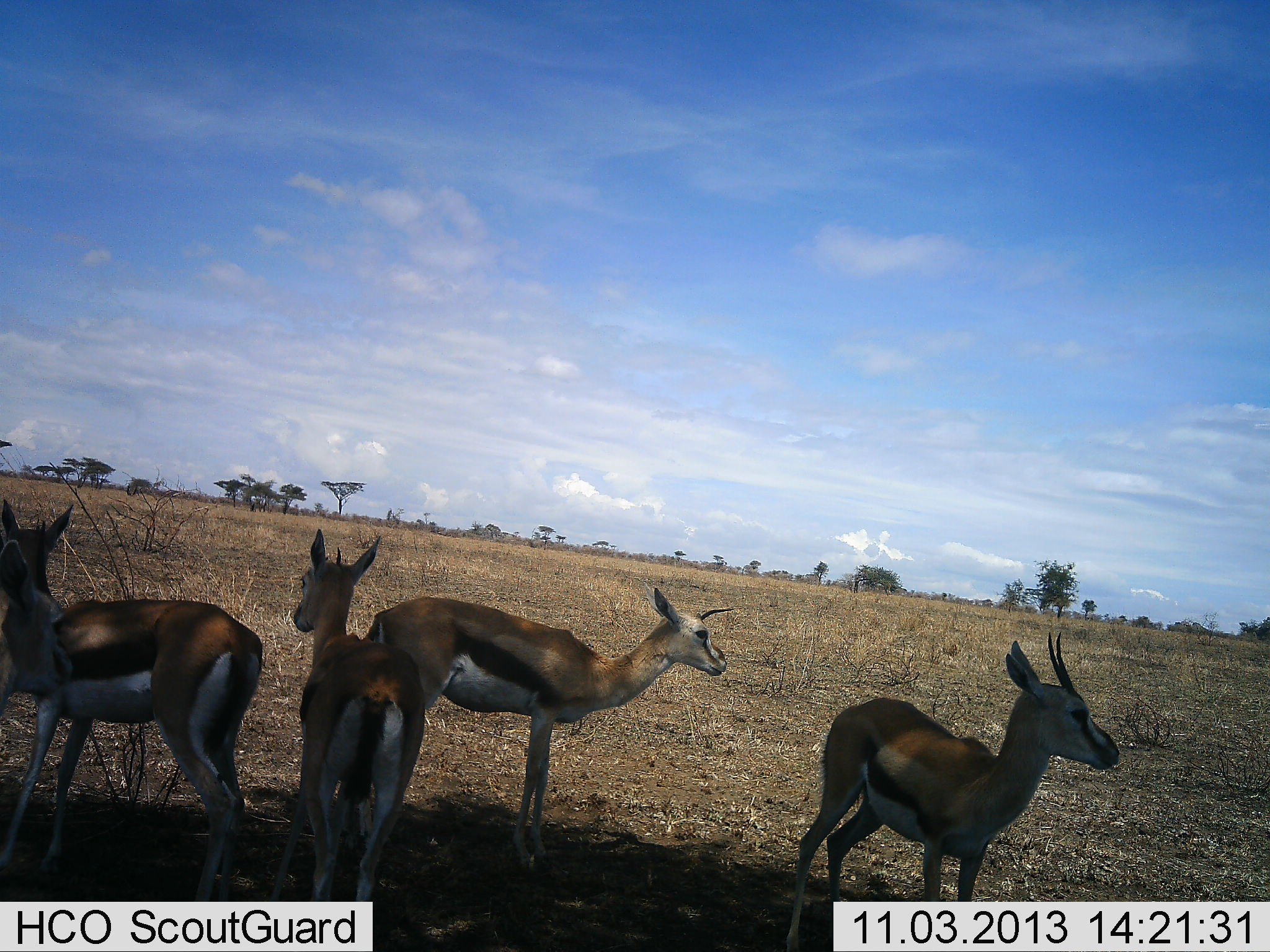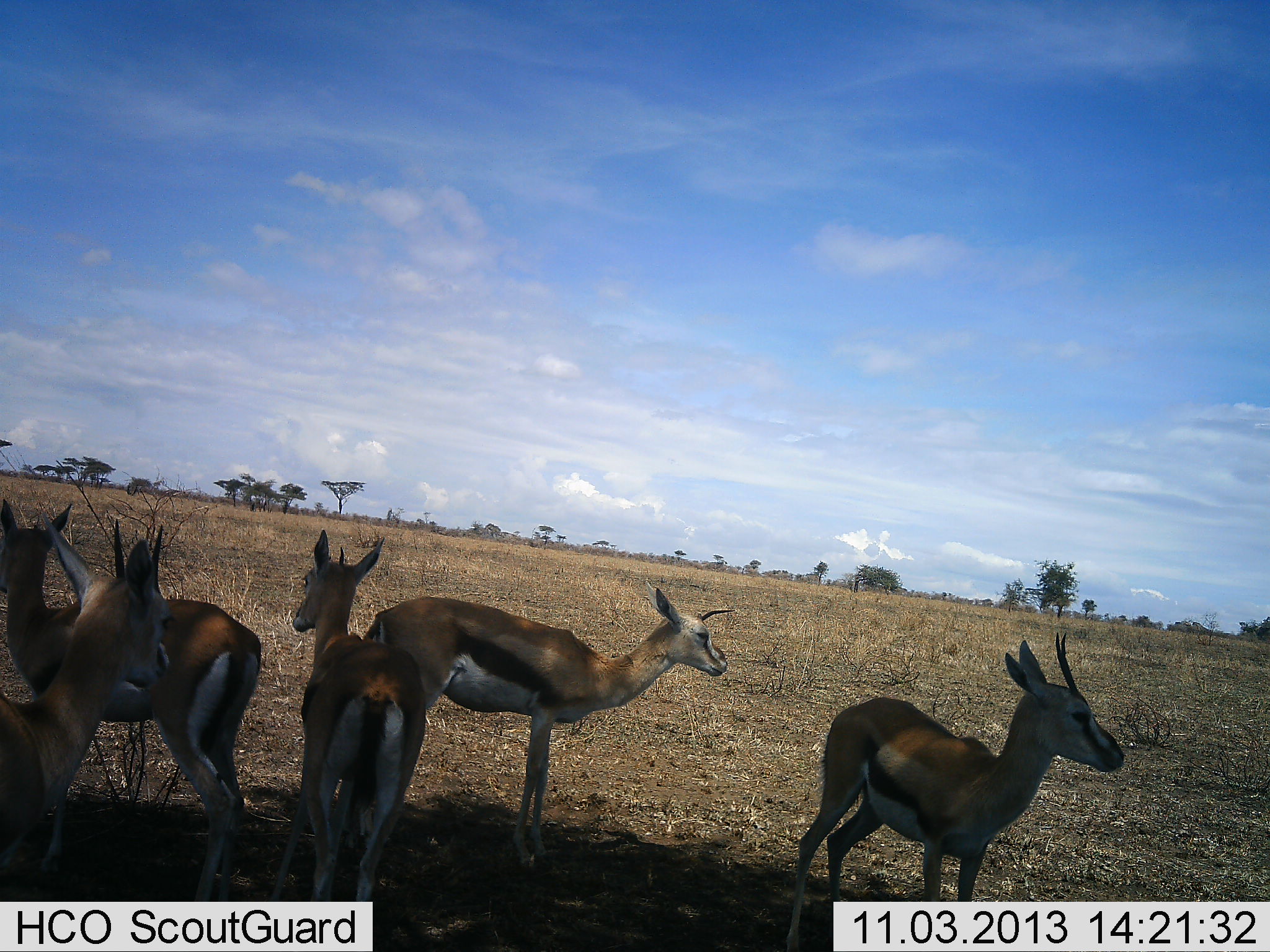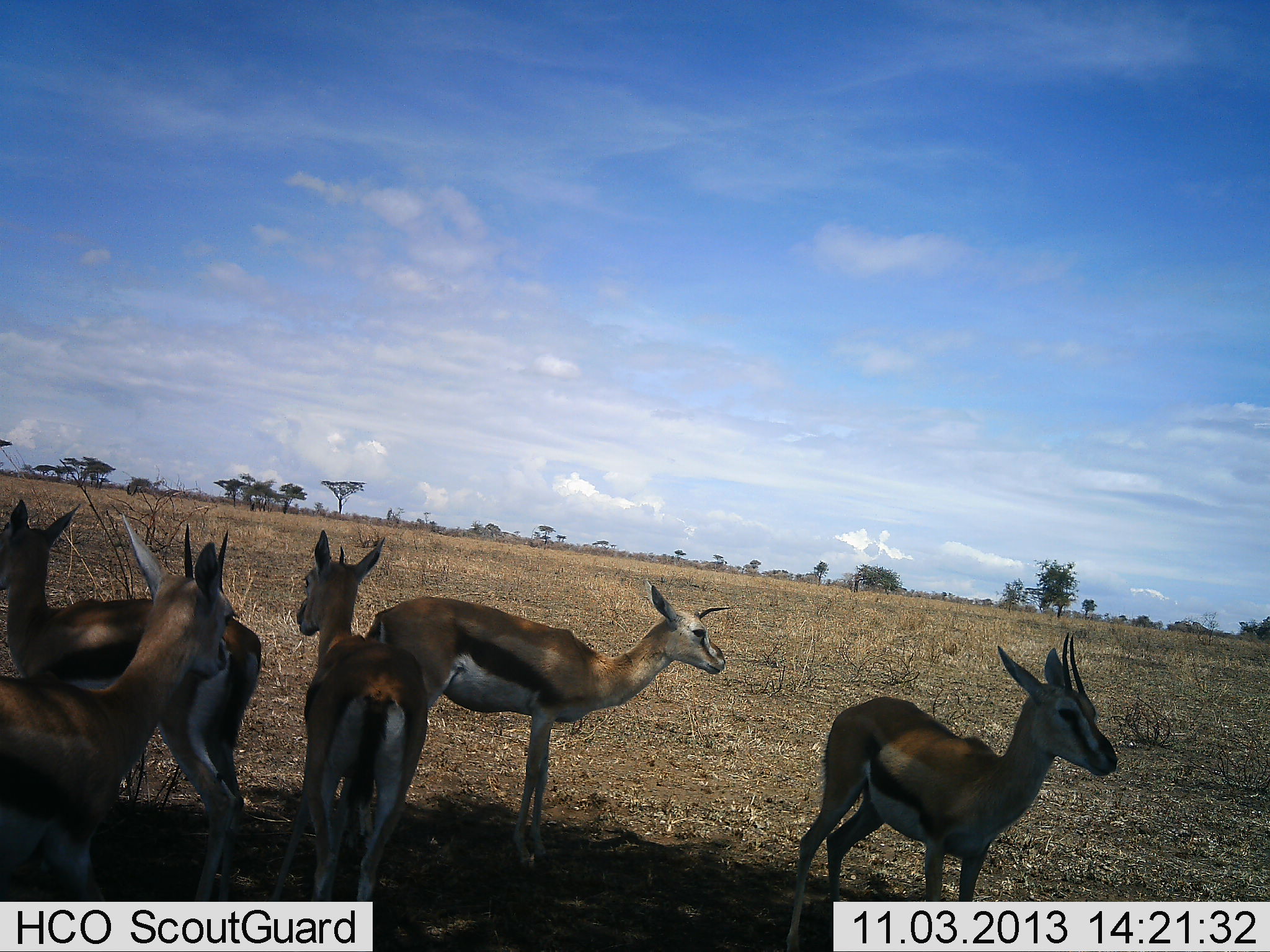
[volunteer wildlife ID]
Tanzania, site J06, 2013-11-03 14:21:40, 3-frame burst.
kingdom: Animalia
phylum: Chordata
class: Mammalia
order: Artiodactyla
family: Bovidae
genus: Eudorcas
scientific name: Eudorcas thomsonii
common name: thomson's gazelle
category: gazellethomsons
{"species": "gazellethomsons (thomson's gazelle) (Eudorcas thomsonii)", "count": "5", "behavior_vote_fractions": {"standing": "100%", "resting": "0%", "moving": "36%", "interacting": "7%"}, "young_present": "0%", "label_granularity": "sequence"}